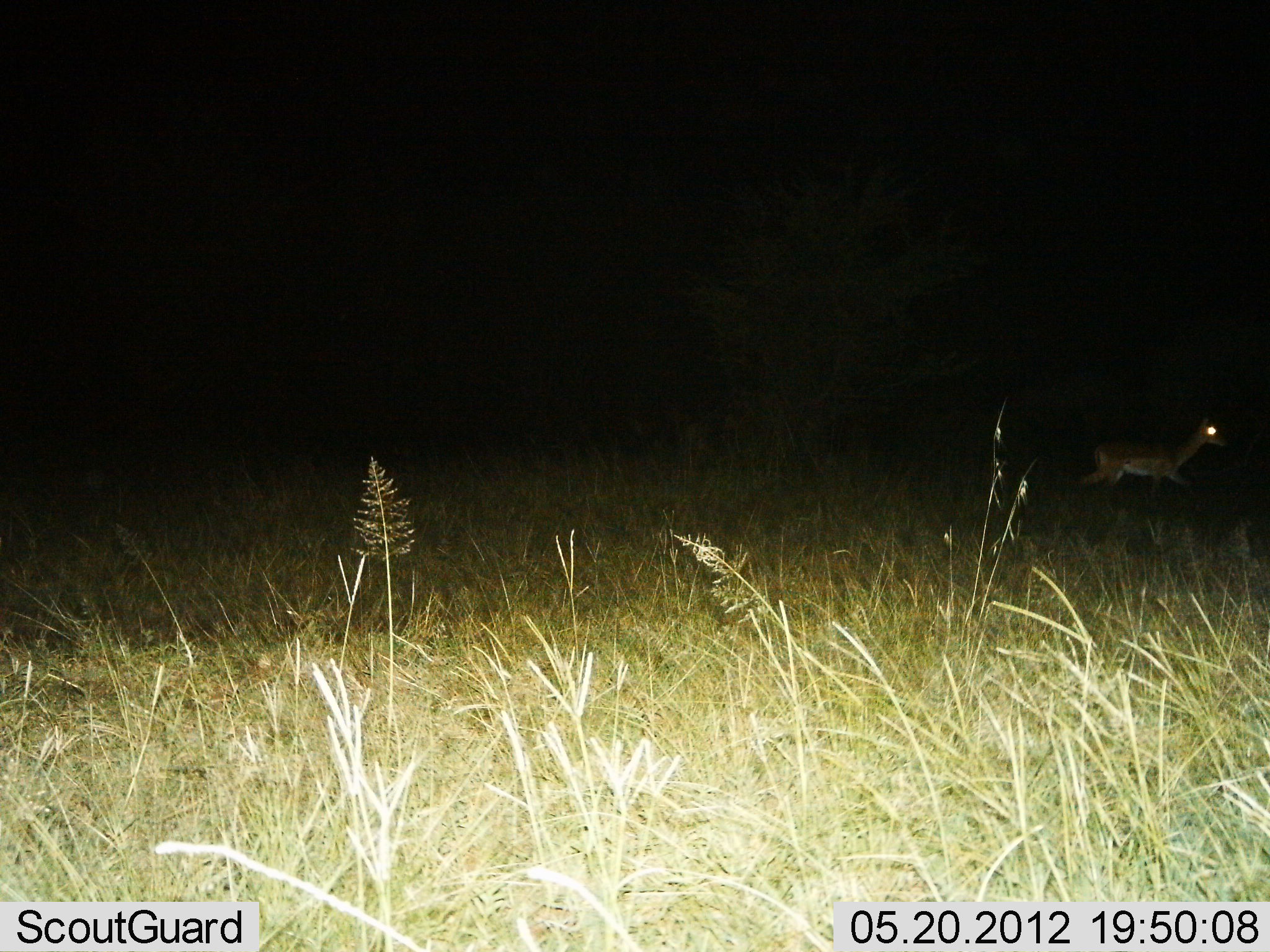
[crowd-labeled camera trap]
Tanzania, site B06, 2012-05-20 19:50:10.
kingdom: Animalia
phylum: Chordata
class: Mammalia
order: Artiodactyla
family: Bovidae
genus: Nanger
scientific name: Nanger granti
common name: grant's gazelle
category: gazellegrants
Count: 1.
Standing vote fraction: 0%.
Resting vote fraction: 0%.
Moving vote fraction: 100%.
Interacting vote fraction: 0%.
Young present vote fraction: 0%.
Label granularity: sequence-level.